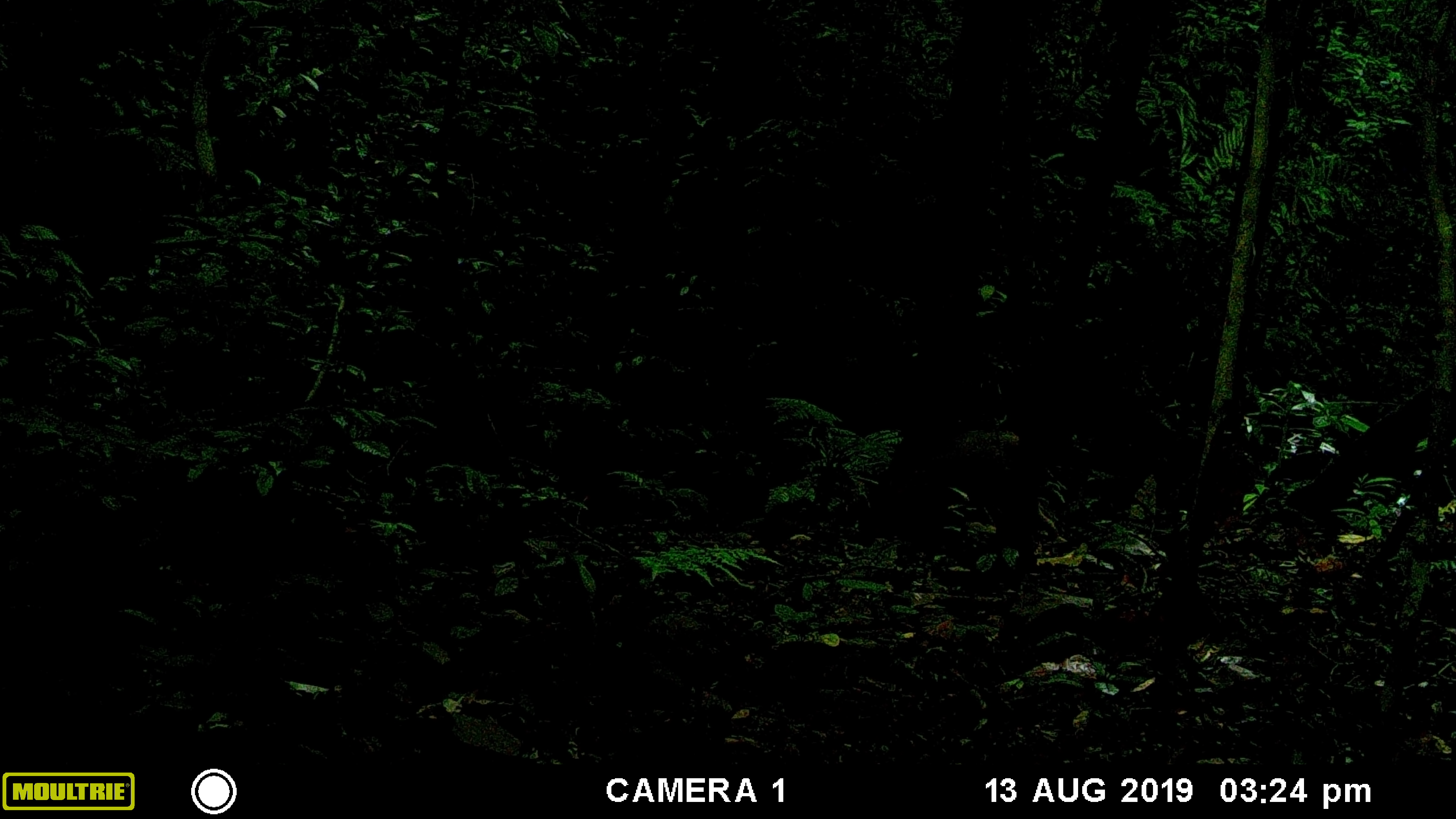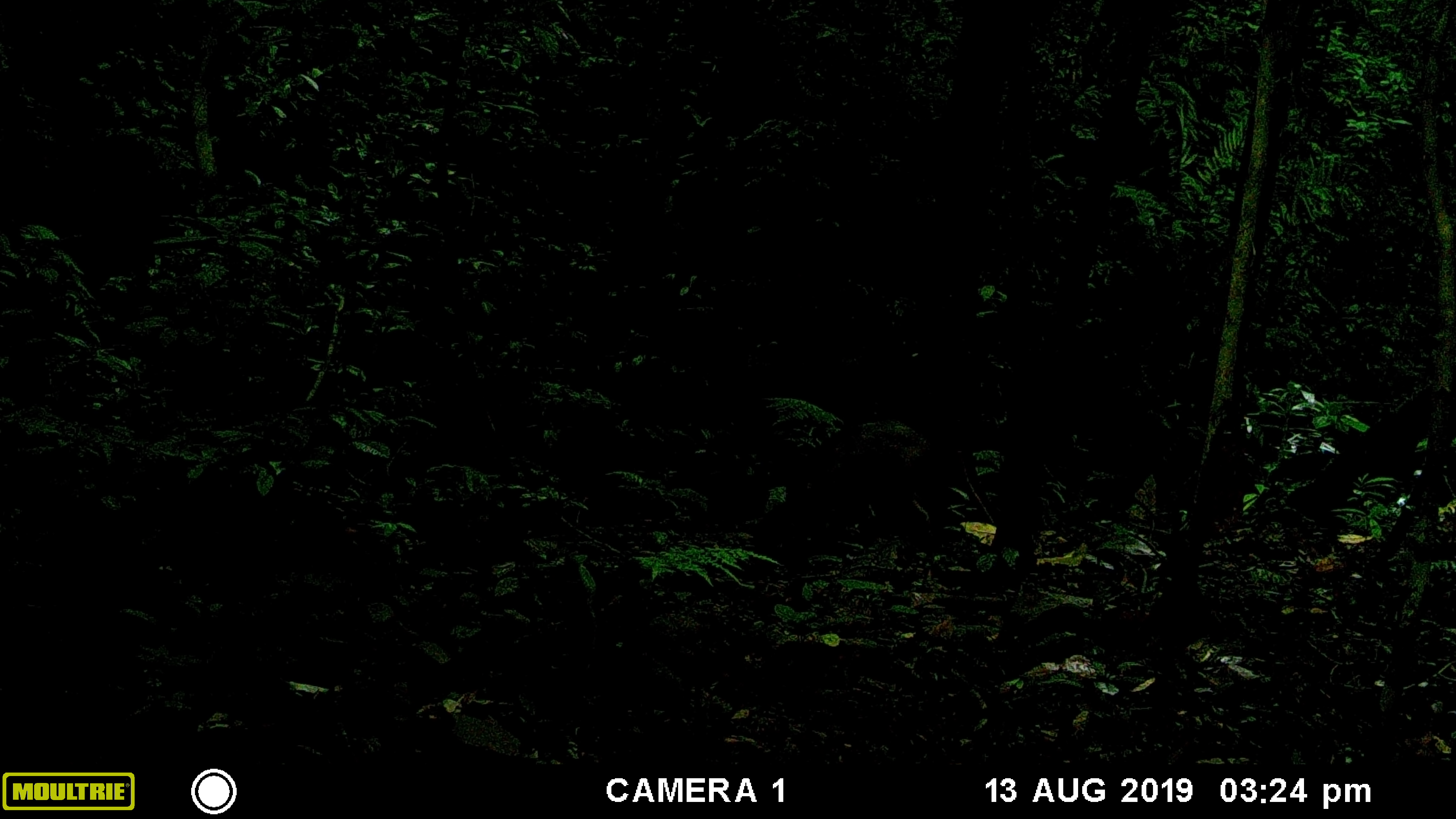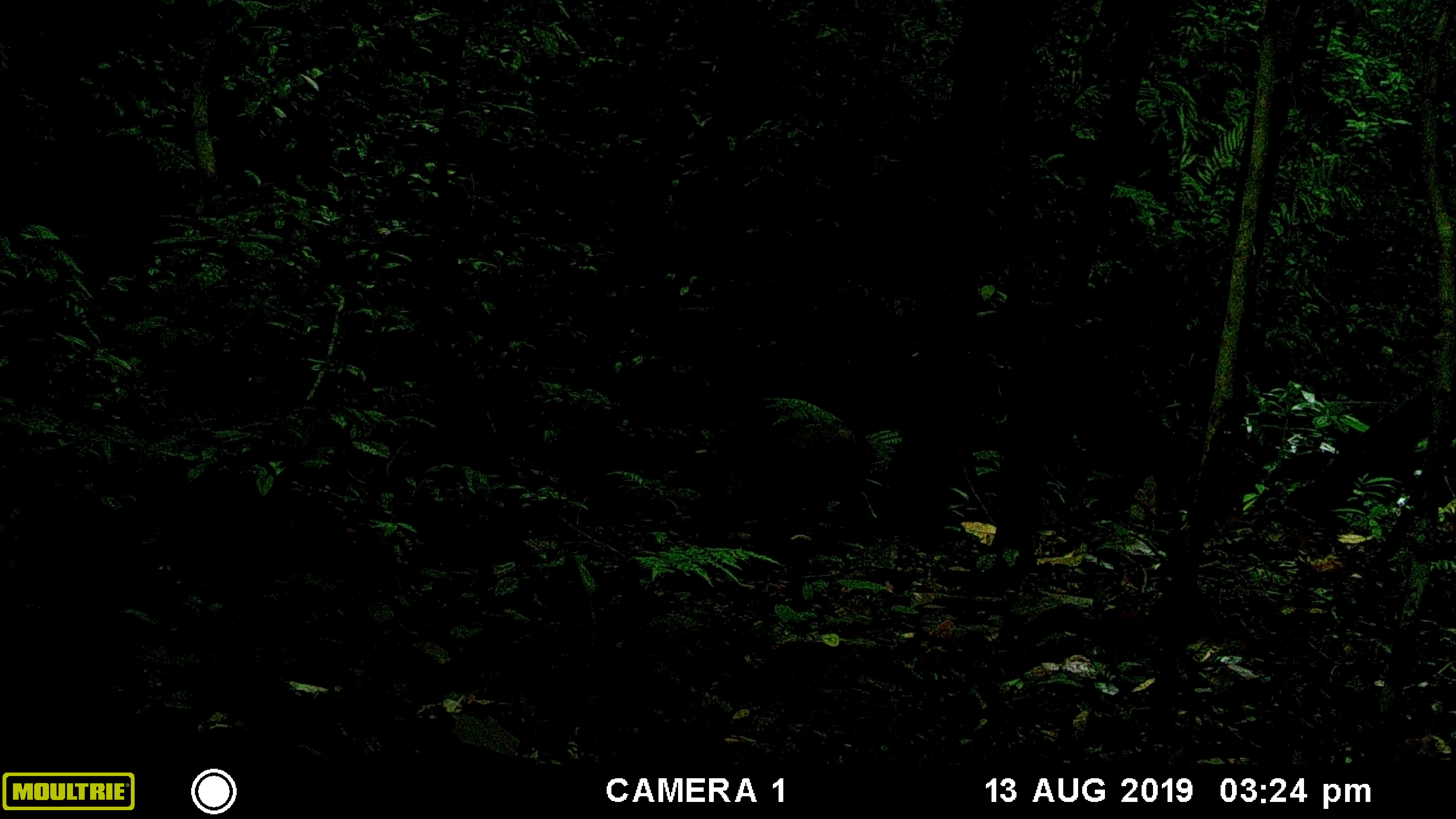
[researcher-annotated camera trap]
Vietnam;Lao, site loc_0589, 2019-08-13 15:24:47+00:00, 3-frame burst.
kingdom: Animalia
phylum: Chordata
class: Mammalia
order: Artiodactyla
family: Suidae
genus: Sus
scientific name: Sus scrofa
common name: eurasian wild pig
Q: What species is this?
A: Eurasian wild pig (Sus scrofa).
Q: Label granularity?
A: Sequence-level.